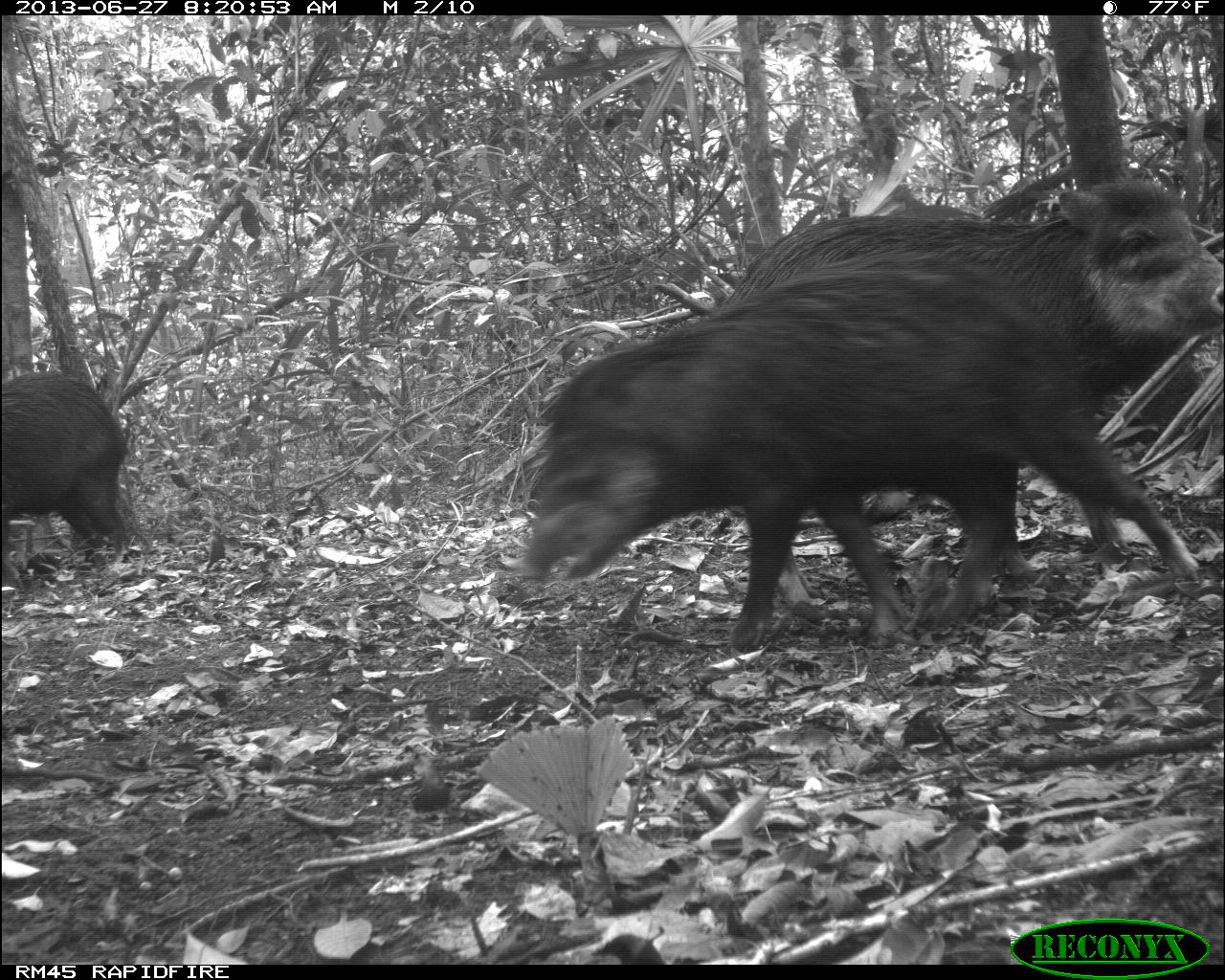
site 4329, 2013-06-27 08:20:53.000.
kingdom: Animalia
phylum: Chordata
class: Mammalia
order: Artiodactyla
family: Tayassuidae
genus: Tayassu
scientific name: Tayassu pecari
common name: white-lipped peccary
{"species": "Tayassu pecari (white-lipped peccary)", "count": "3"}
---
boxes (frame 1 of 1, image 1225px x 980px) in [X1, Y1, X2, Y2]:
tayassu pecari: [523, 250, 1201, 647]; [719, 178, 1224, 623]; [0, 371, 127, 567]